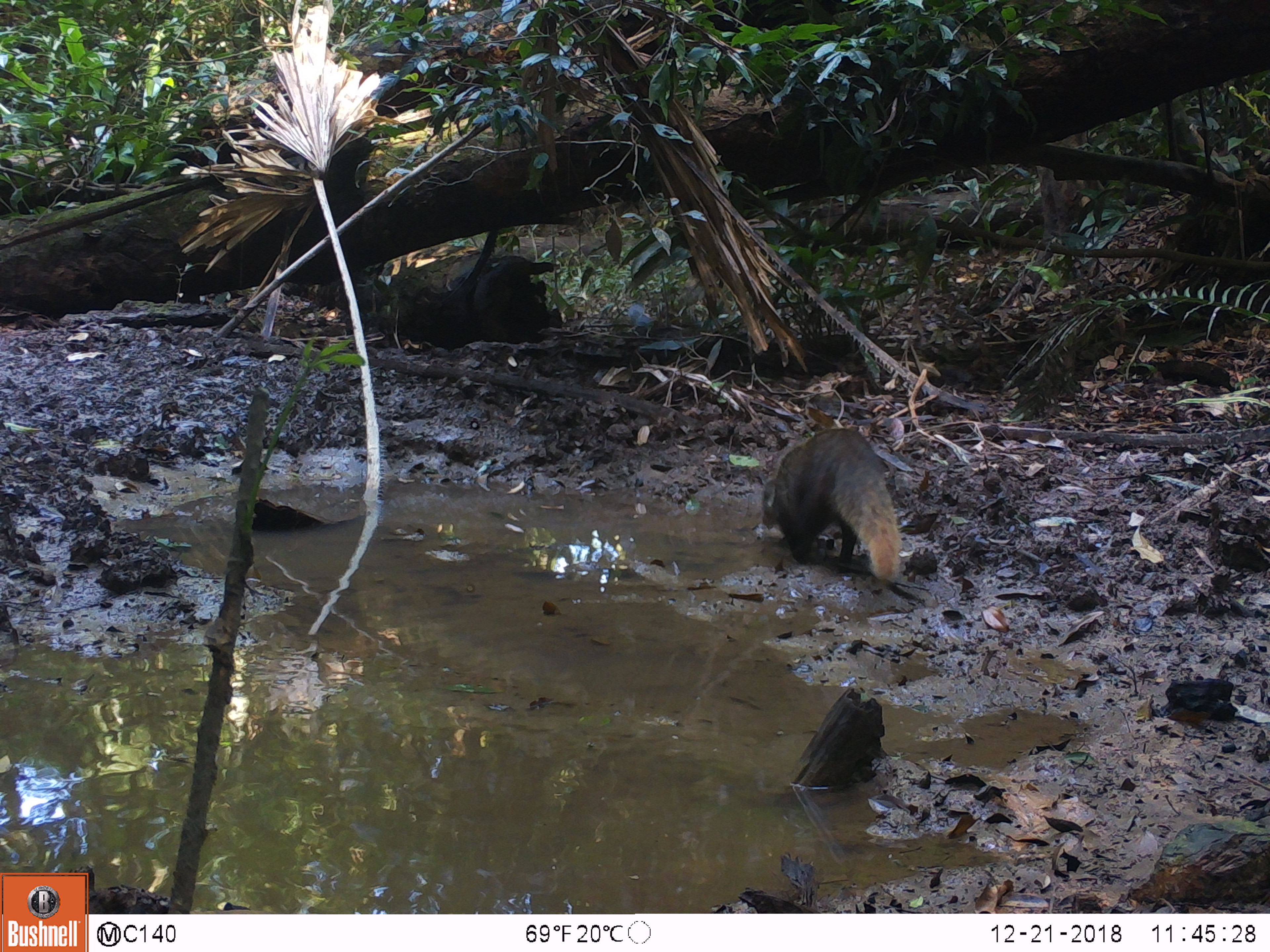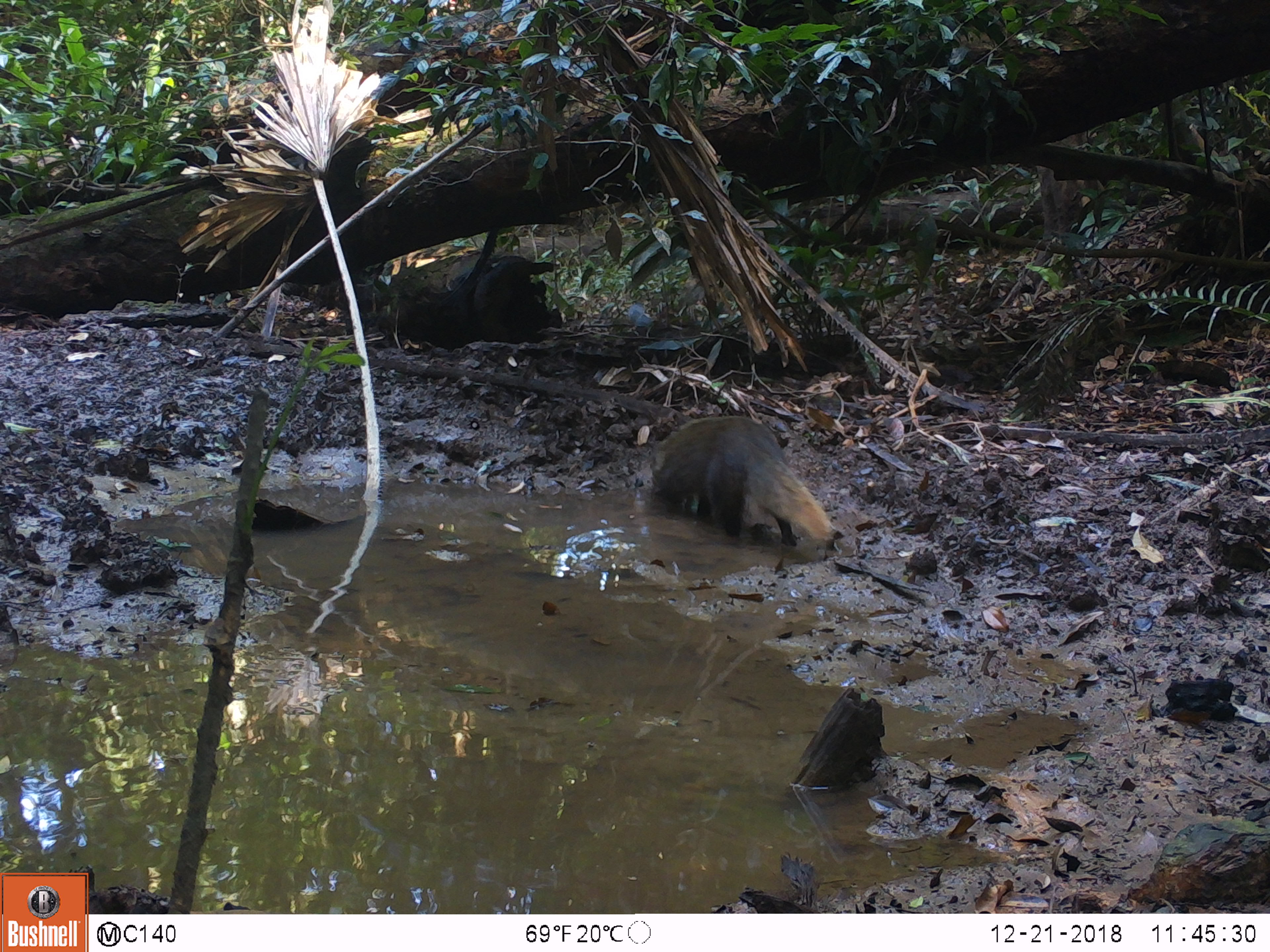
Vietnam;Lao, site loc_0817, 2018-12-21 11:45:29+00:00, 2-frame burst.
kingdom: Animalia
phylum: Chordata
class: Mammalia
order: Carnivora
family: Herpestidae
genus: Urva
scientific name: Urva urva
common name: crab-eating mongoose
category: crab eating mongoose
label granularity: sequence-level